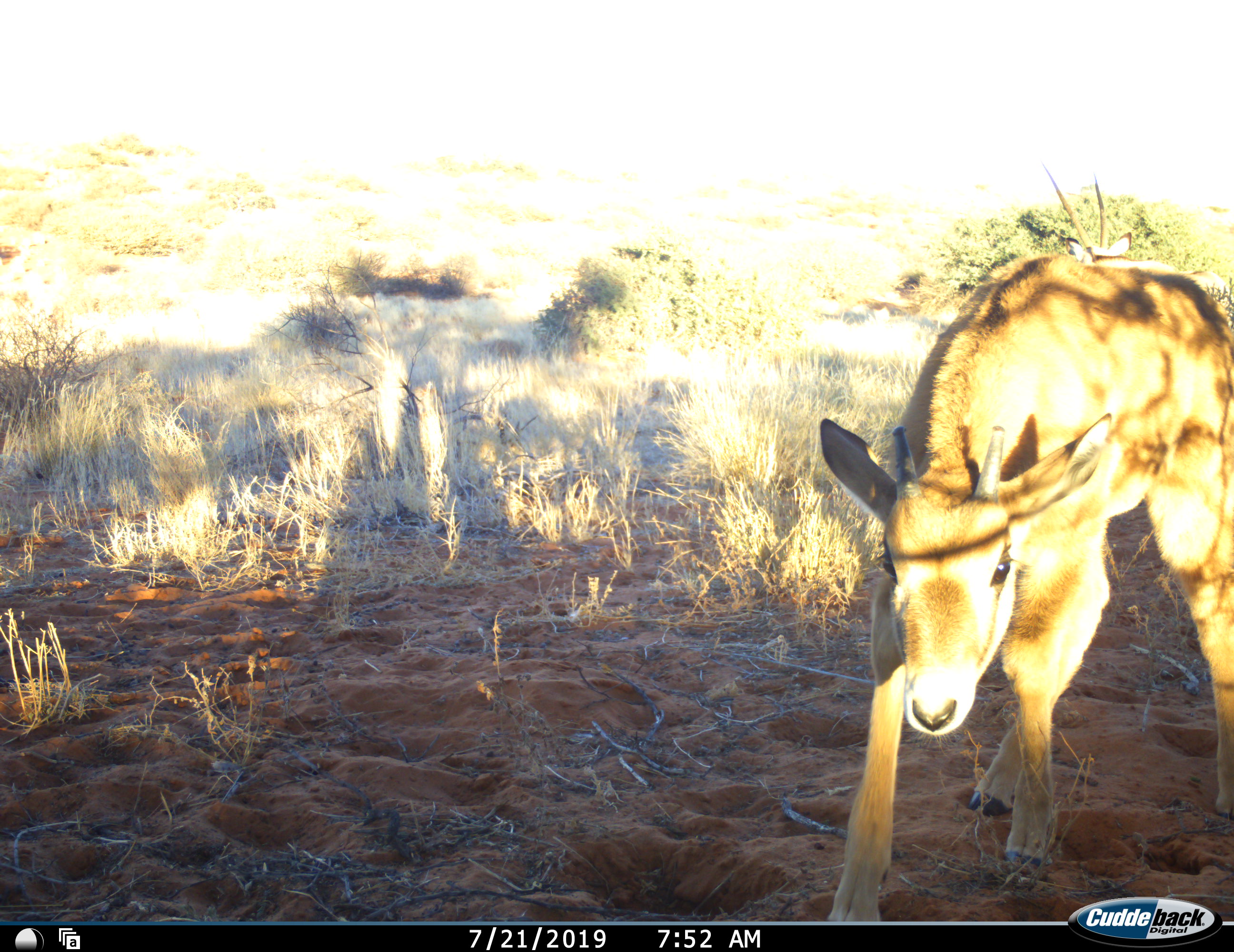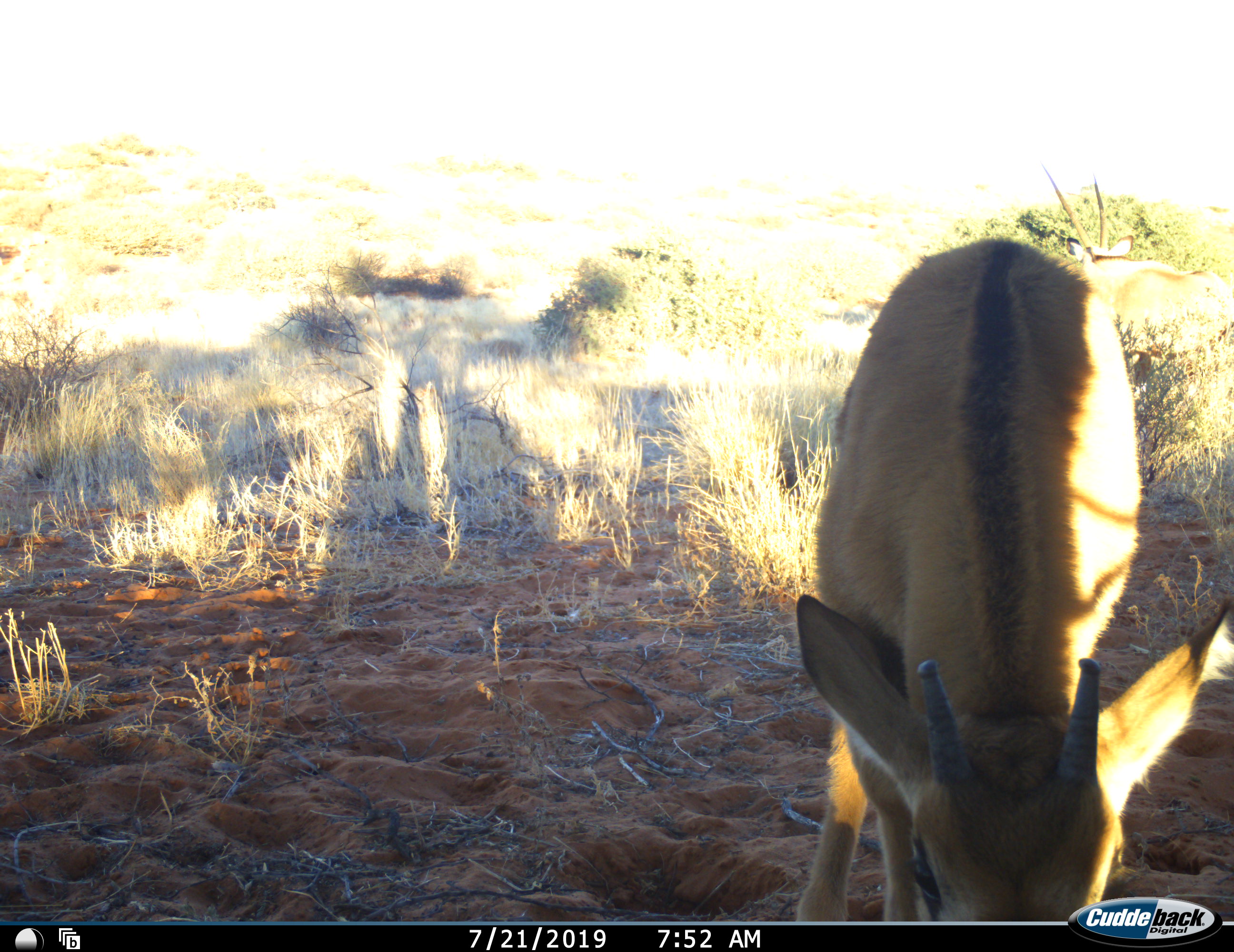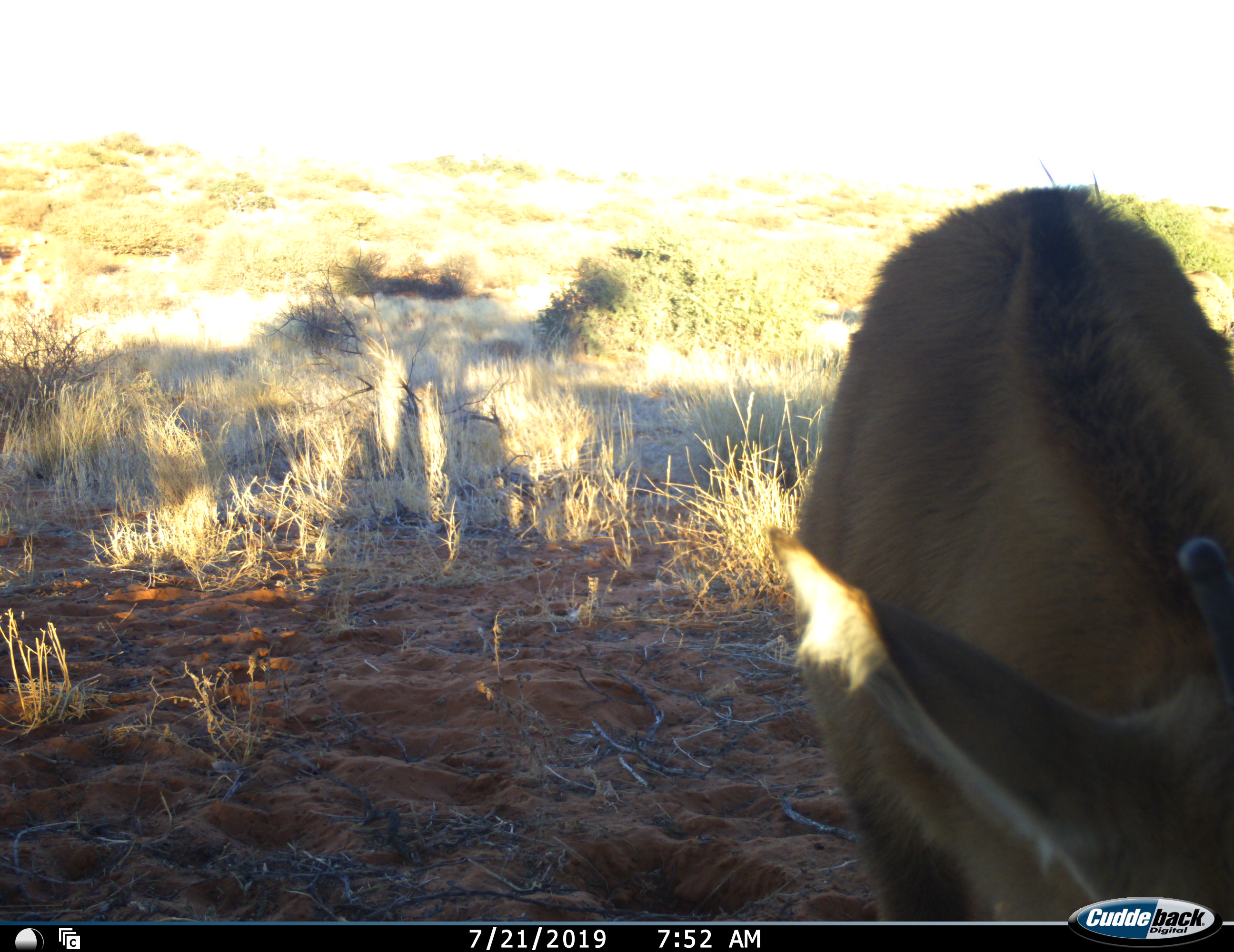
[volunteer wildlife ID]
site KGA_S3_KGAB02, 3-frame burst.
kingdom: Animalia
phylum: Chordata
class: Mammalia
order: Artiodactyla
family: Bovidae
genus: Raphicerus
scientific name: Raphicerus campestris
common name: steenbok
Steenbok (Raphicerus campestris), count 1. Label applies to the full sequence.